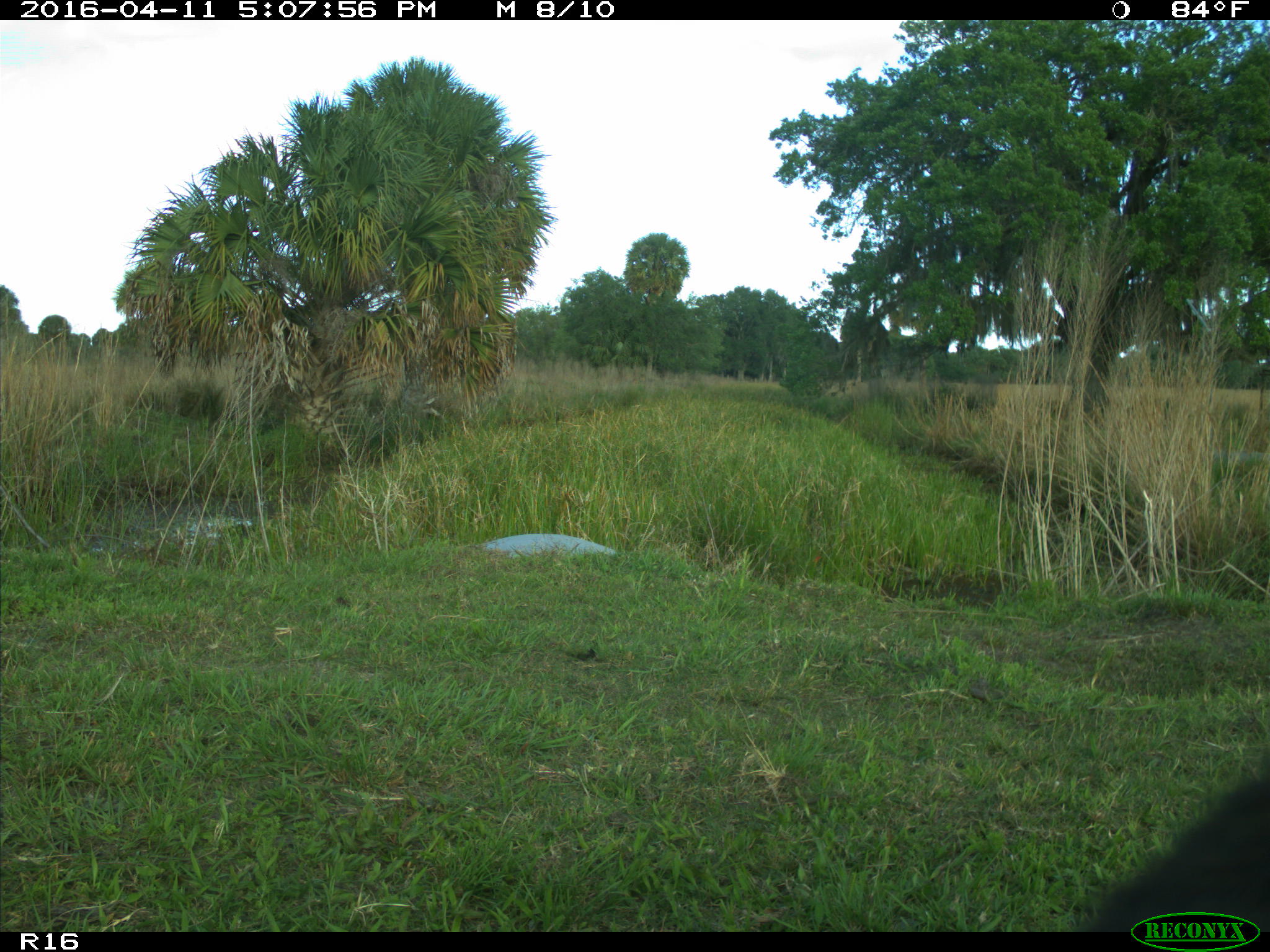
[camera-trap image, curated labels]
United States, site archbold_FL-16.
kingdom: Animalia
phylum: Chordata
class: Mammalia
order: Artiodactyla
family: Bovidae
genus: Bos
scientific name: Bos taurus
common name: domestic cow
Bos taurus (domestic cow).